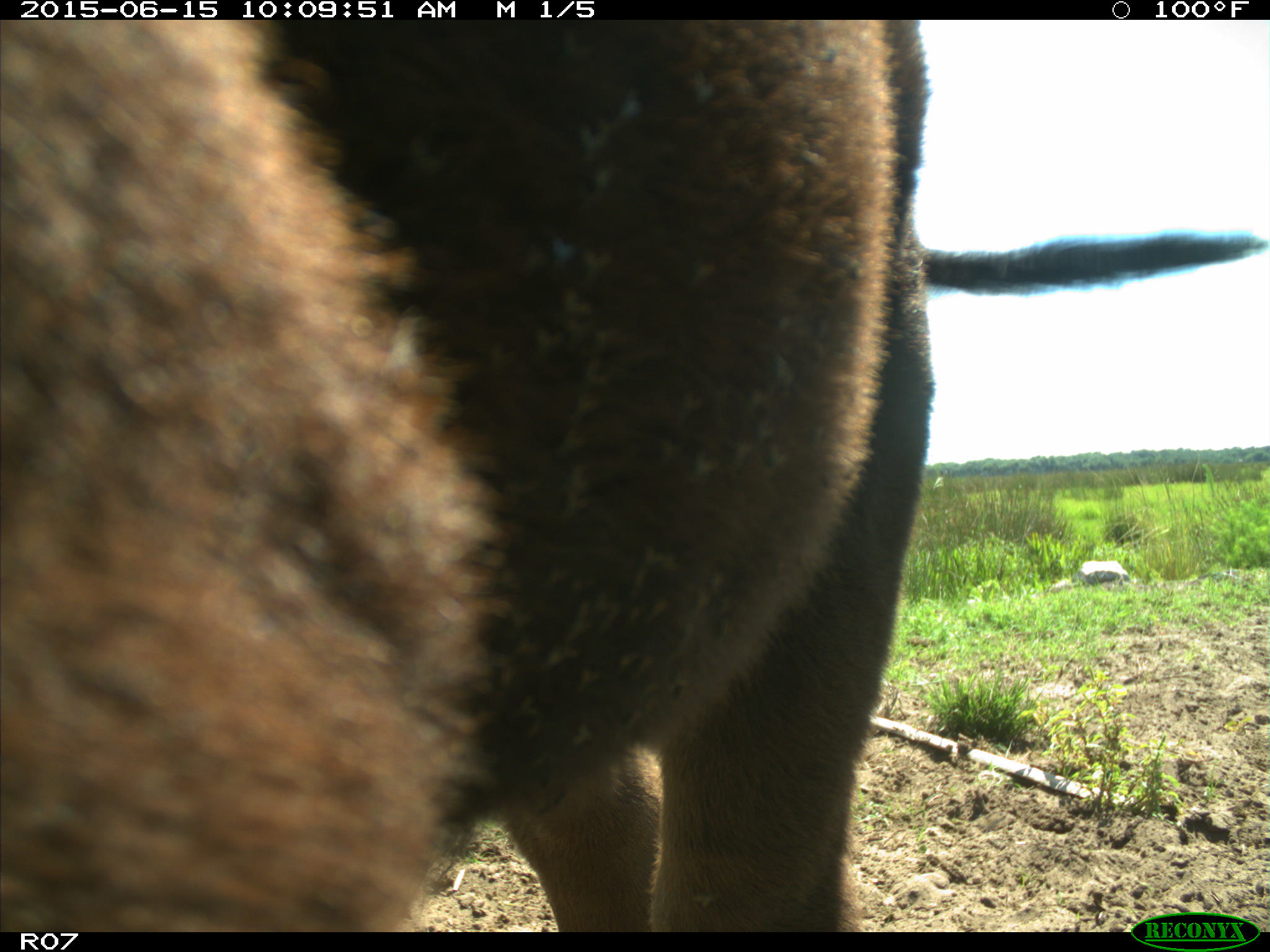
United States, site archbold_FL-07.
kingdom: Animalia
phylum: Chordata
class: Mammalia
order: Artiodactyla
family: Bovidae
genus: Bos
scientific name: Bos taurus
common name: domestic cow